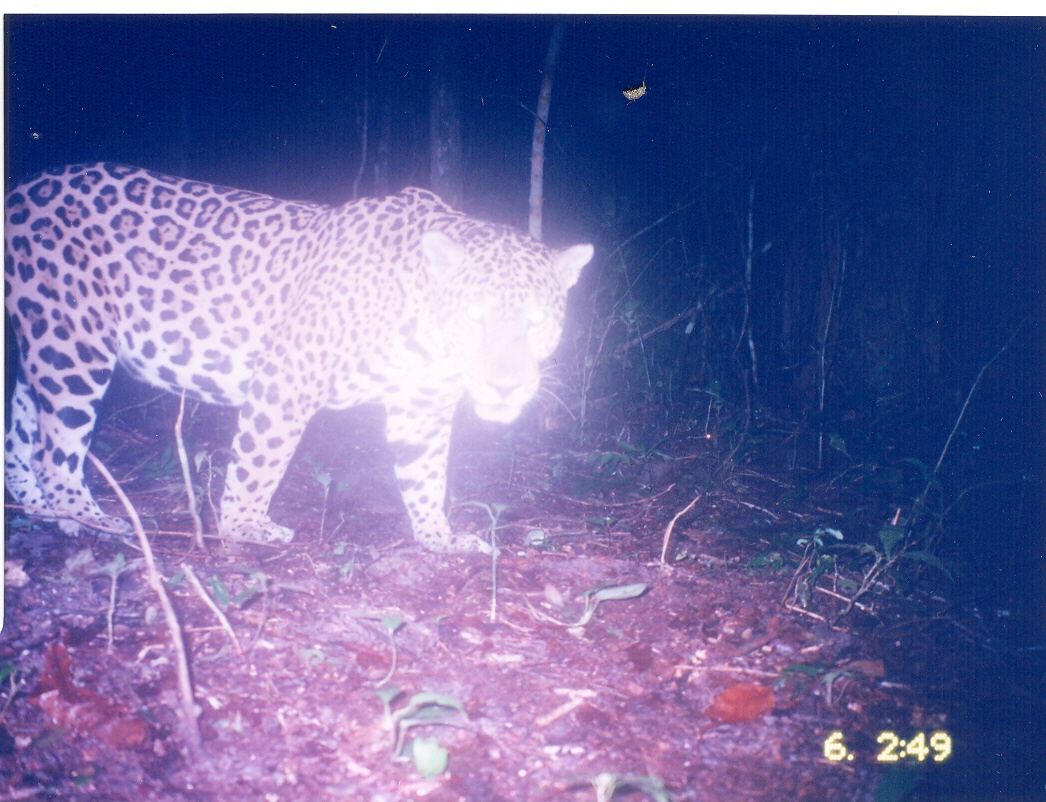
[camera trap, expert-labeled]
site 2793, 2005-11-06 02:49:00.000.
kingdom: Animalia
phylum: Chordata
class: Mammalia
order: Carnivora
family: Felidae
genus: Panthera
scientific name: Panthera onca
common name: jaguar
Panthera onca (jaguar), count 1, age adult, sex male.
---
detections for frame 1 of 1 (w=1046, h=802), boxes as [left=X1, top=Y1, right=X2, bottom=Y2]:
panthera onca: [left=0, top=159, right=593, bottom=555]